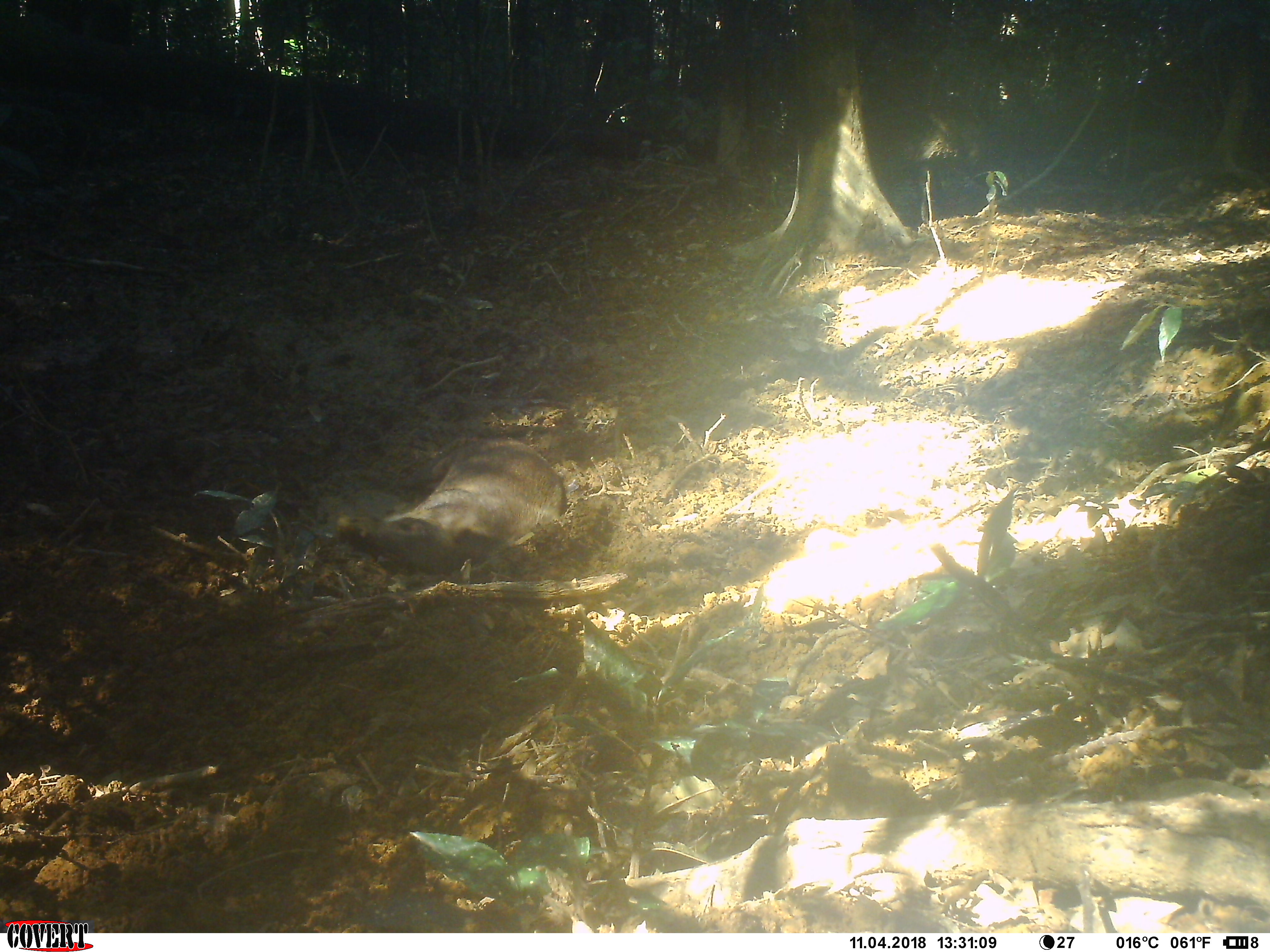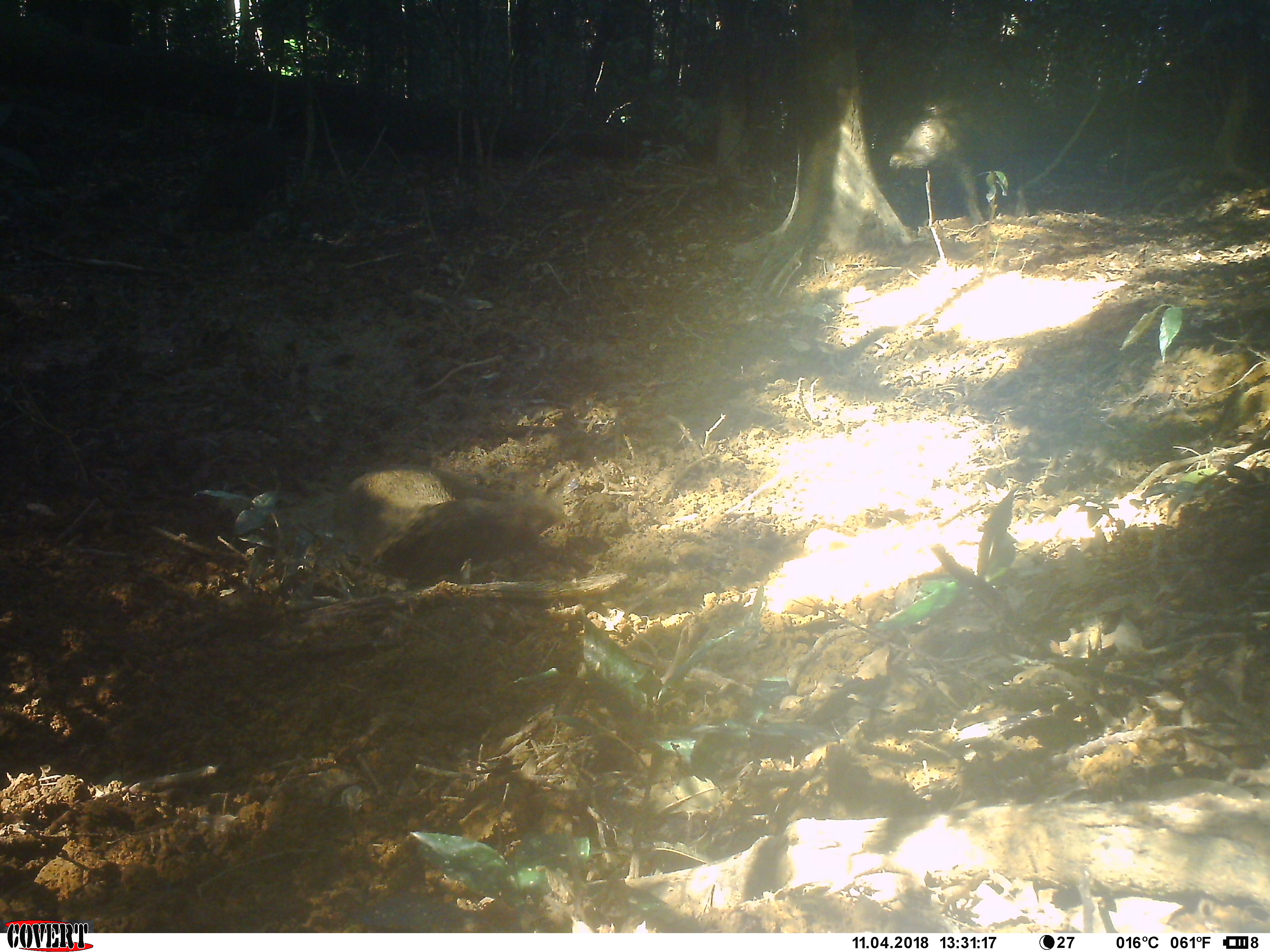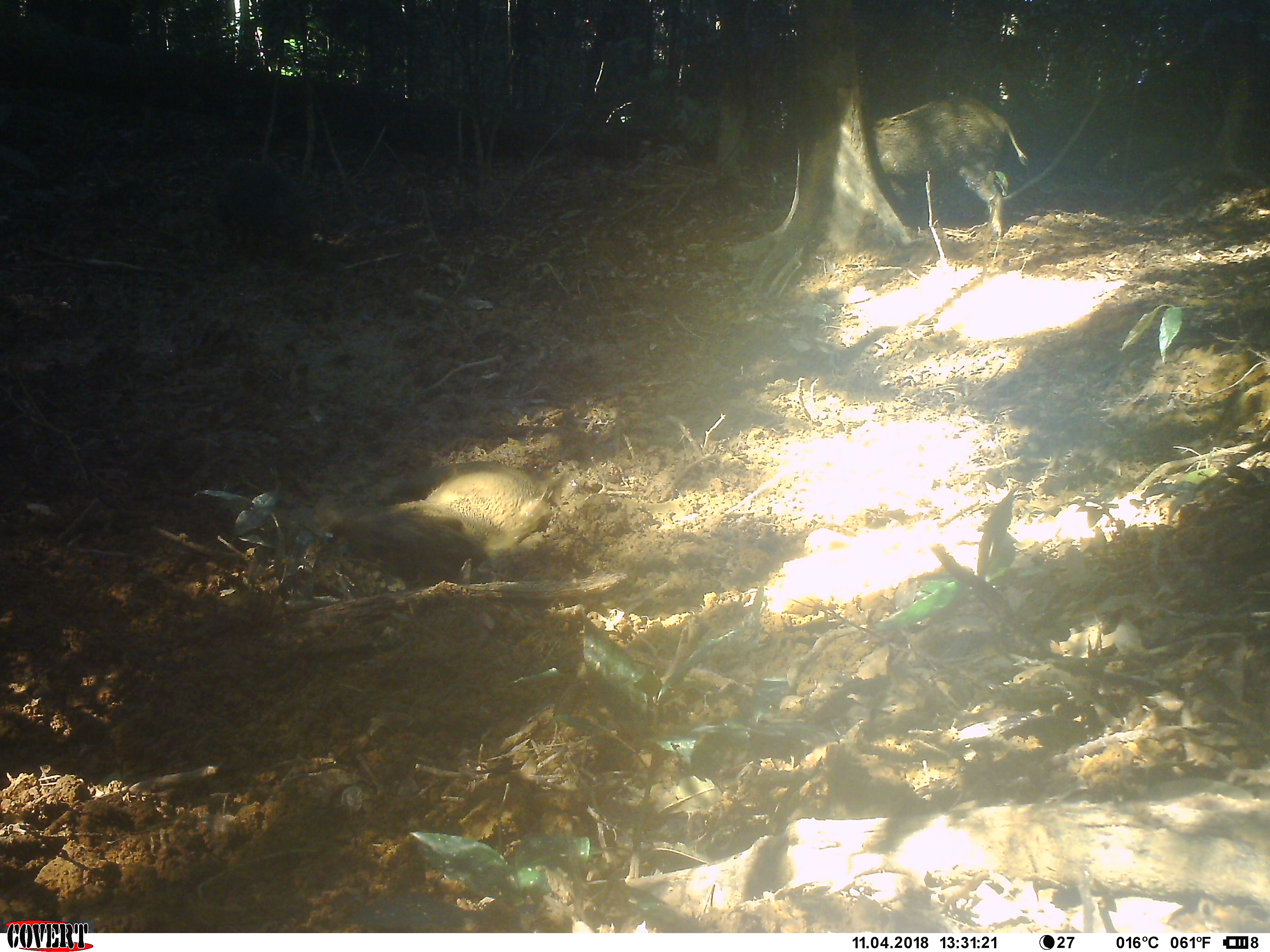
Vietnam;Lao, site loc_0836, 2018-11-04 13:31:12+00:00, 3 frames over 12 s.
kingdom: Animalia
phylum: Chordata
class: Mammalia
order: Artiodactyla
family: Suidae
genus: Sus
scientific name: Sus scrofa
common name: eurasian wild pig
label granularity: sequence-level